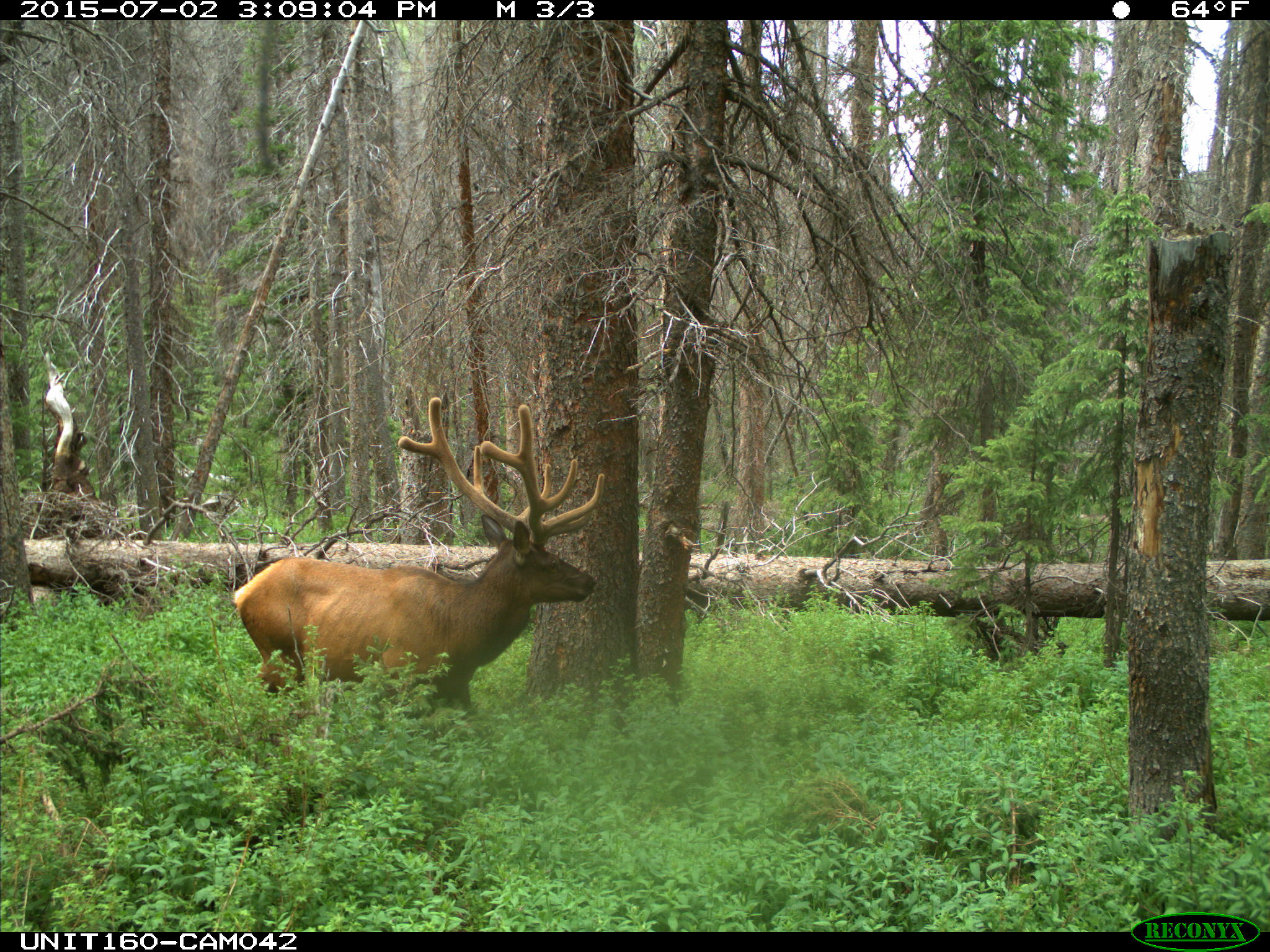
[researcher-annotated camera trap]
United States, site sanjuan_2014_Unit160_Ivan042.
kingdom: Animalia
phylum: Chordata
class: Mammalia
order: Artiodactyla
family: Cervidae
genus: Cervus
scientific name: Cervus elaphus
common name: red deer